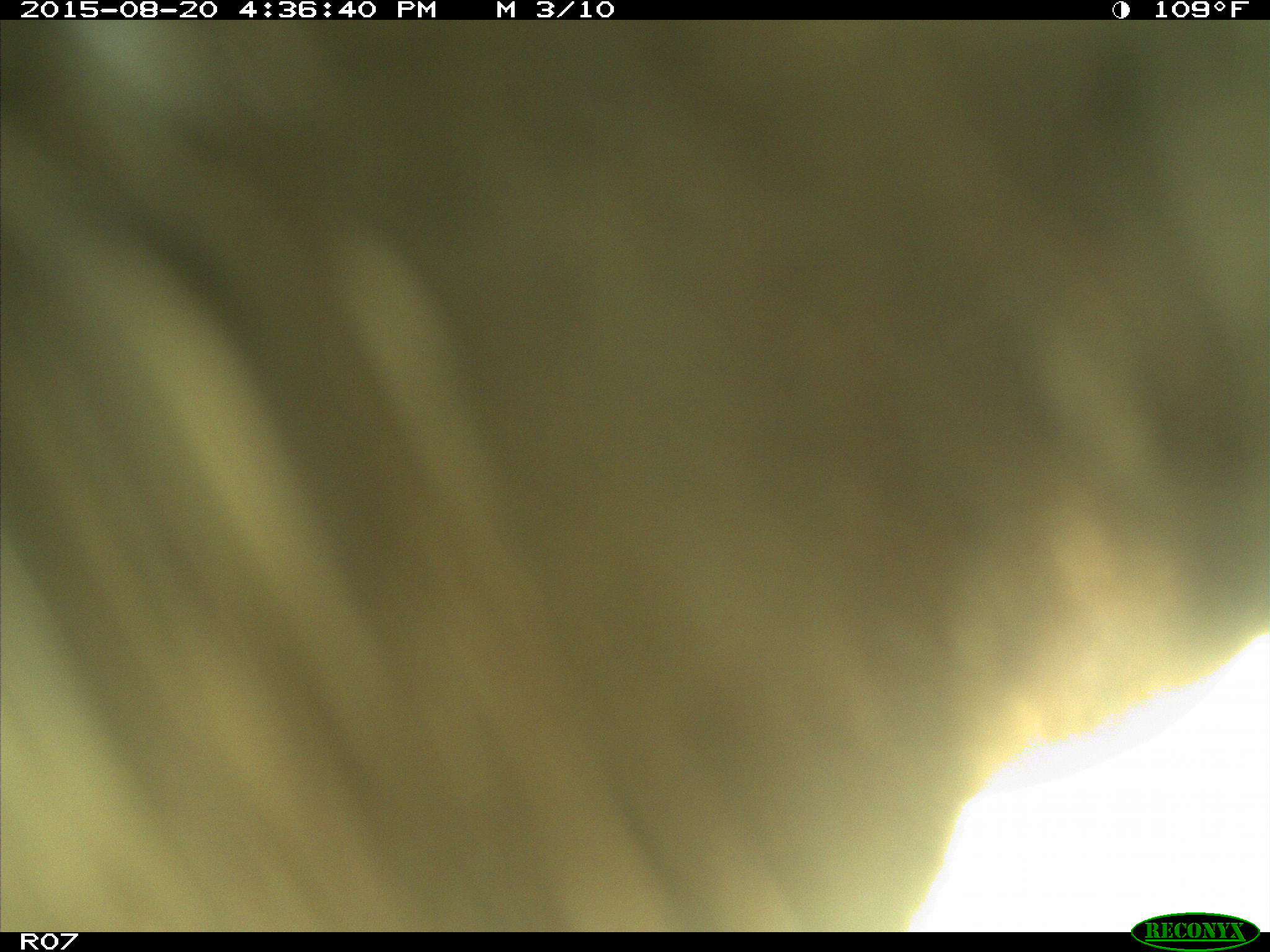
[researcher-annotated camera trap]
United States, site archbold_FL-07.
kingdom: Animalia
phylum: Chordata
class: Mammalia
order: Artiodactyla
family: Bovidae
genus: Bos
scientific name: Bos taurus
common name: domestic cow